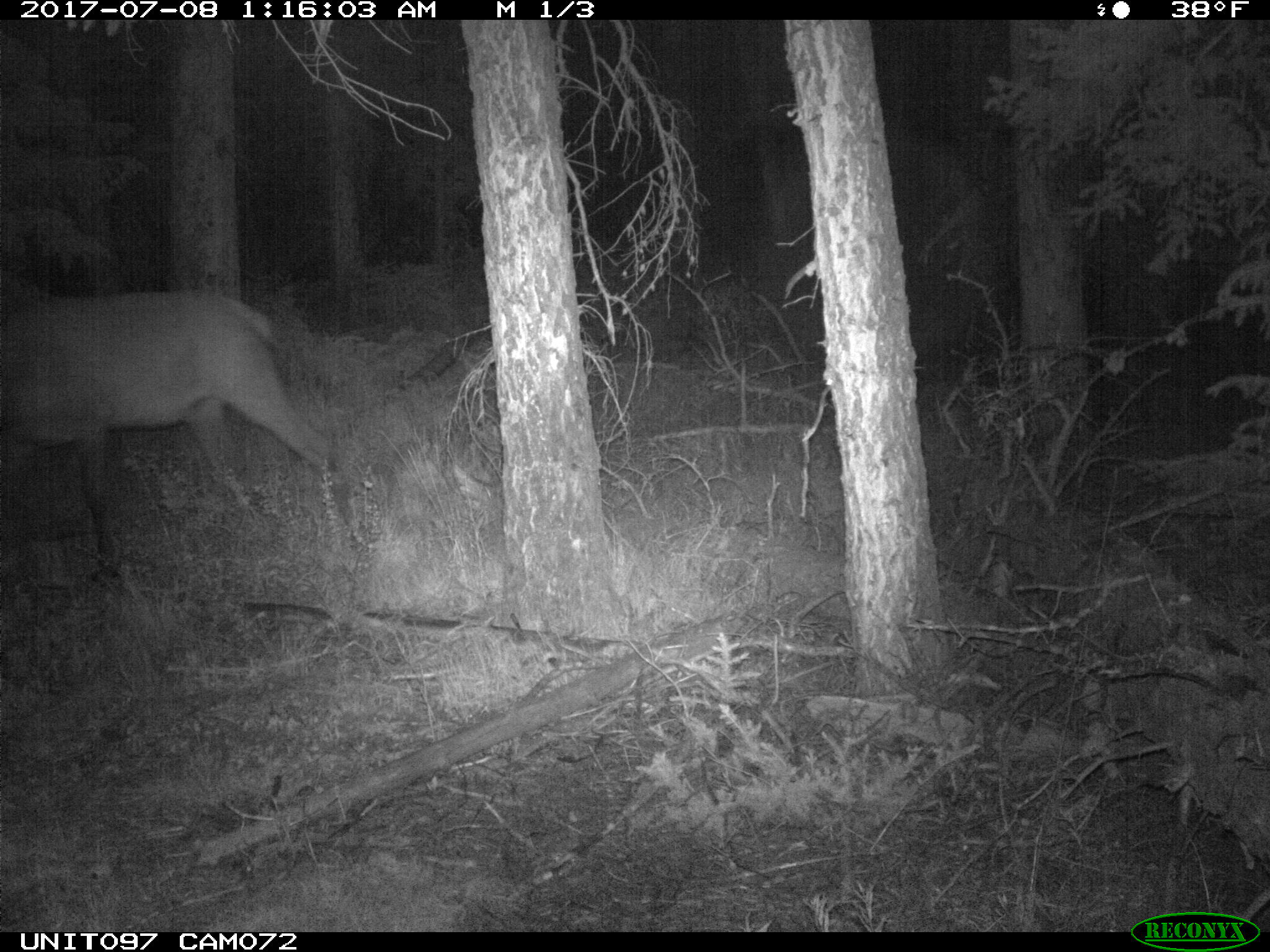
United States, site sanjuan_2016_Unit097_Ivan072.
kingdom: Animalia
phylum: Chordata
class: Mammalia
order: Artiodactyla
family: Cervidae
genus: Cervus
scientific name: Cervus elaphus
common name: red deer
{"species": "Cervus elaphus (red deer)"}